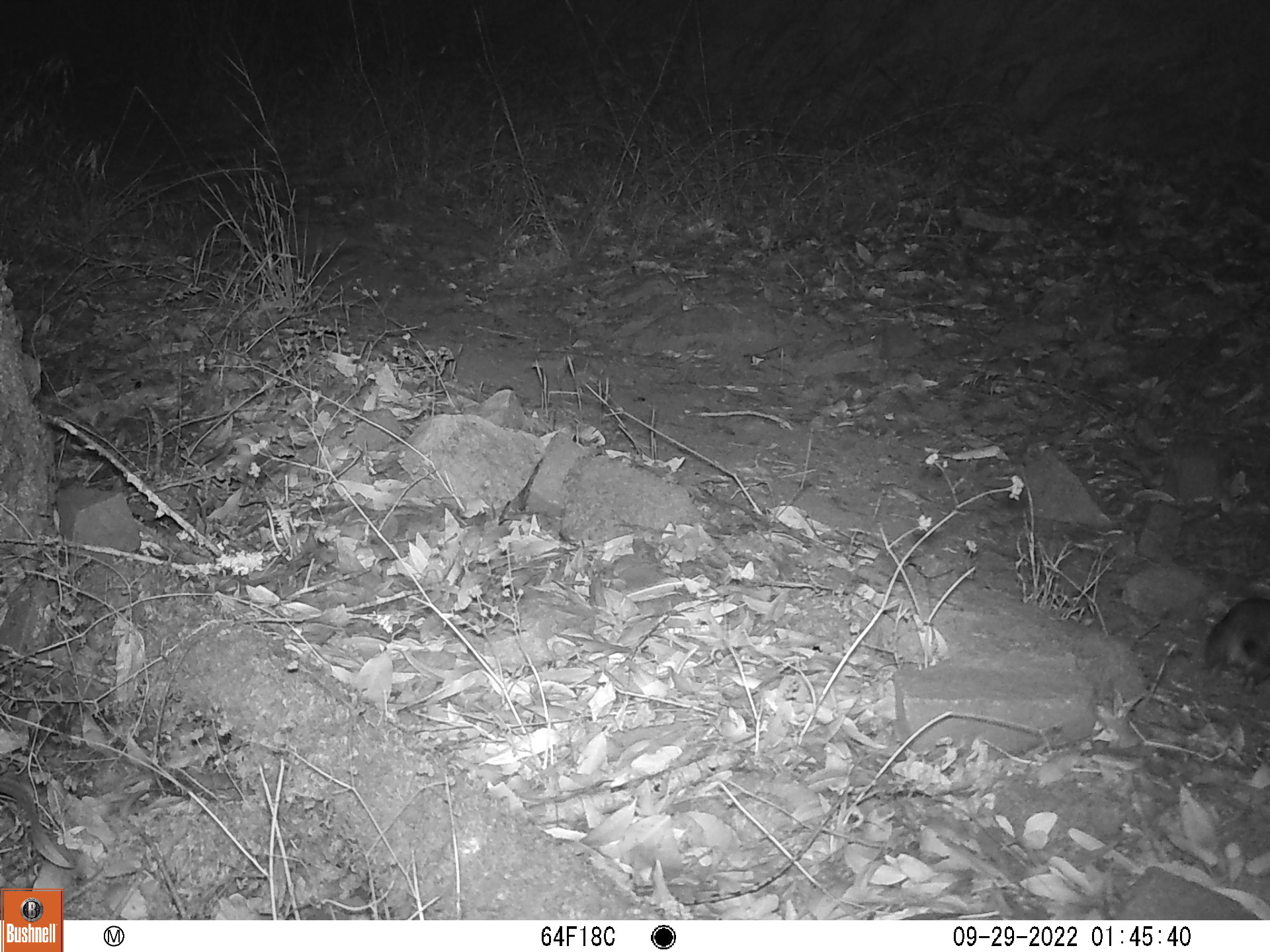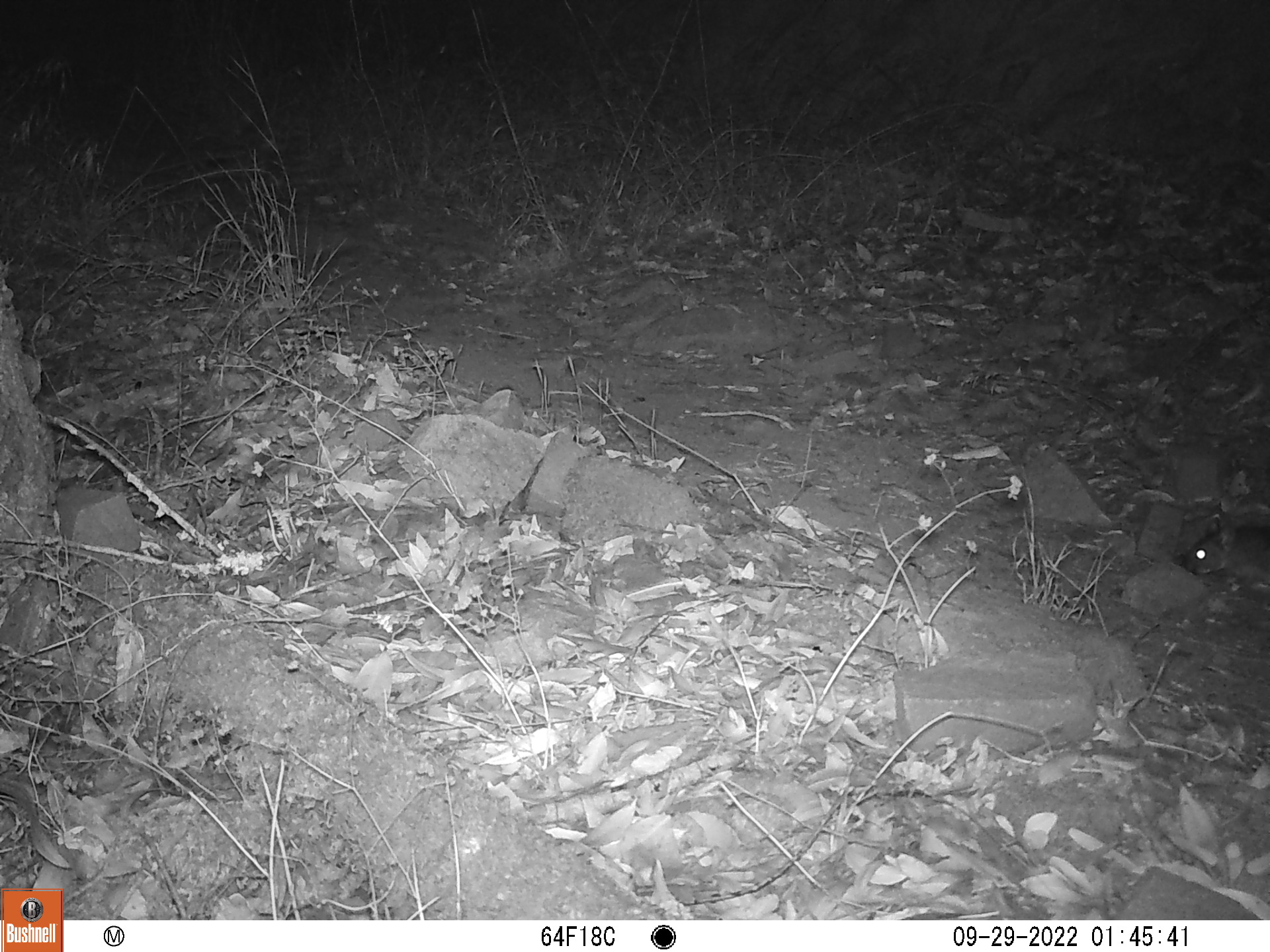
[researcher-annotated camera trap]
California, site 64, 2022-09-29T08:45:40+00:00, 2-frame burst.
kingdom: Animalia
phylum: Chordata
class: Mammalia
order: Rodentia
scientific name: Rodentia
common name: mouse or rat